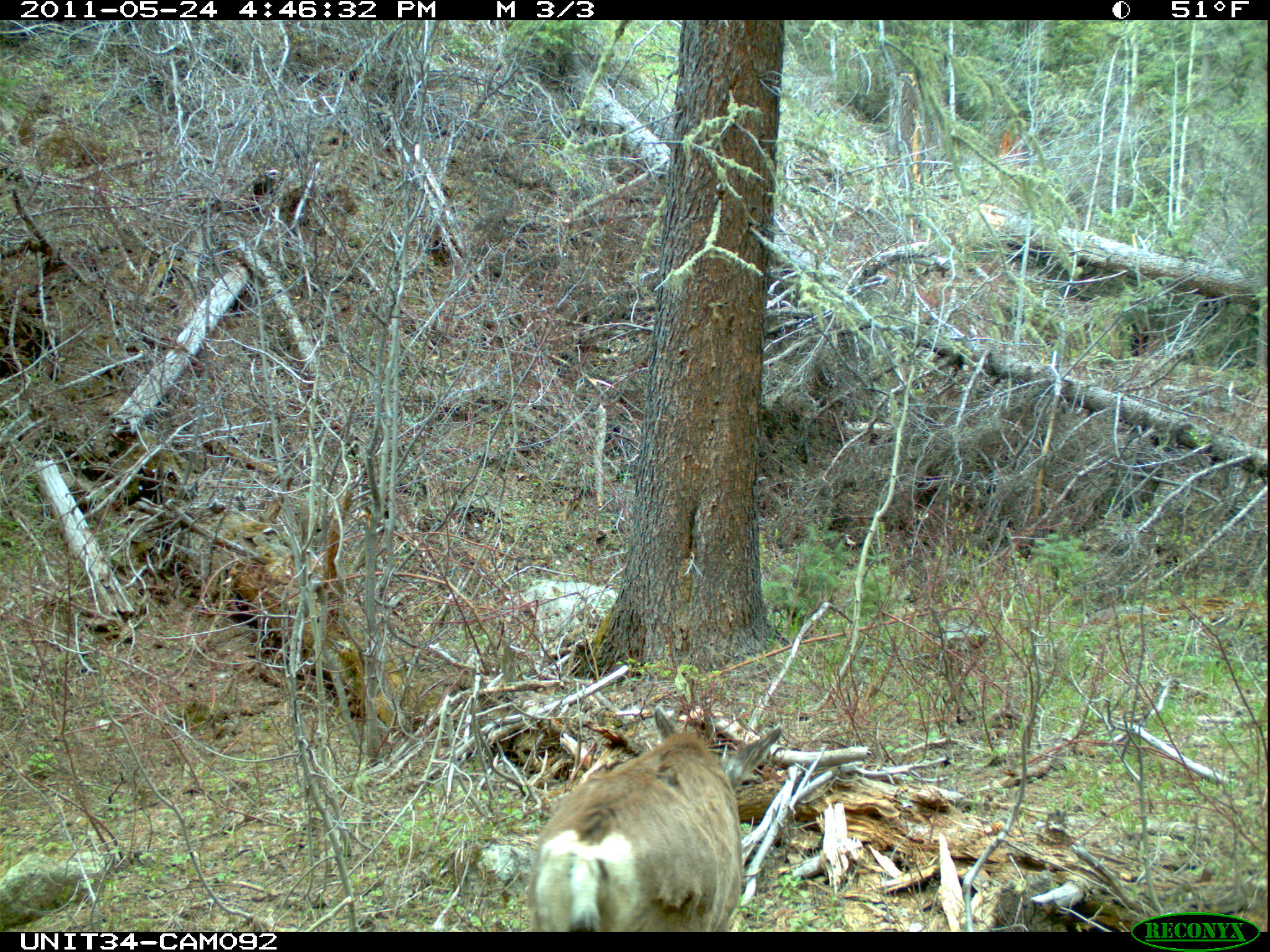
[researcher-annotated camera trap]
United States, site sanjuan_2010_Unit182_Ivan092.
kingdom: Animalia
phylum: Chordata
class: Mammalia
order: Artiodactyla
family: Cervidae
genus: Odocoileus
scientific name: Odocoileus hemionus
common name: mule deer